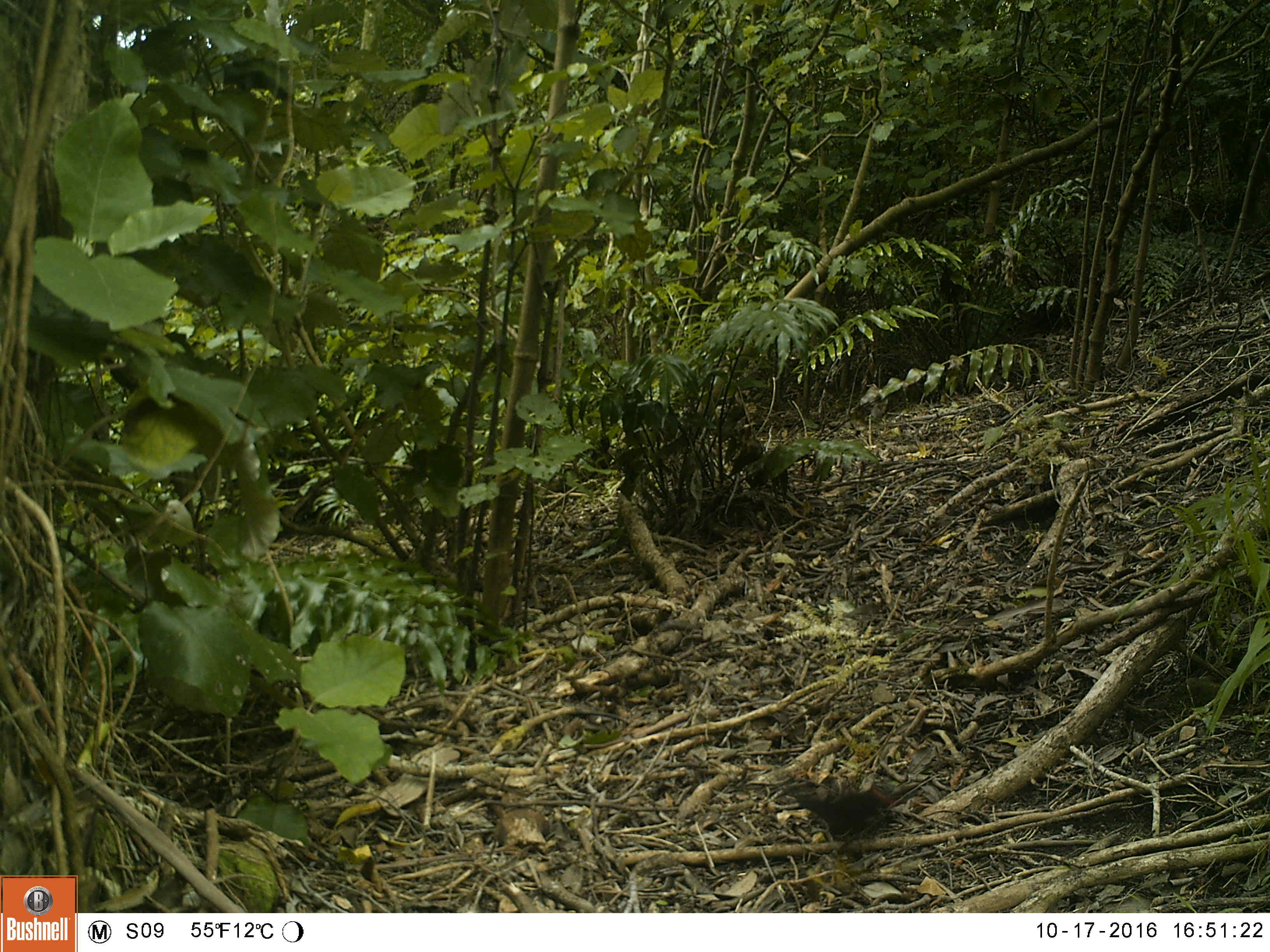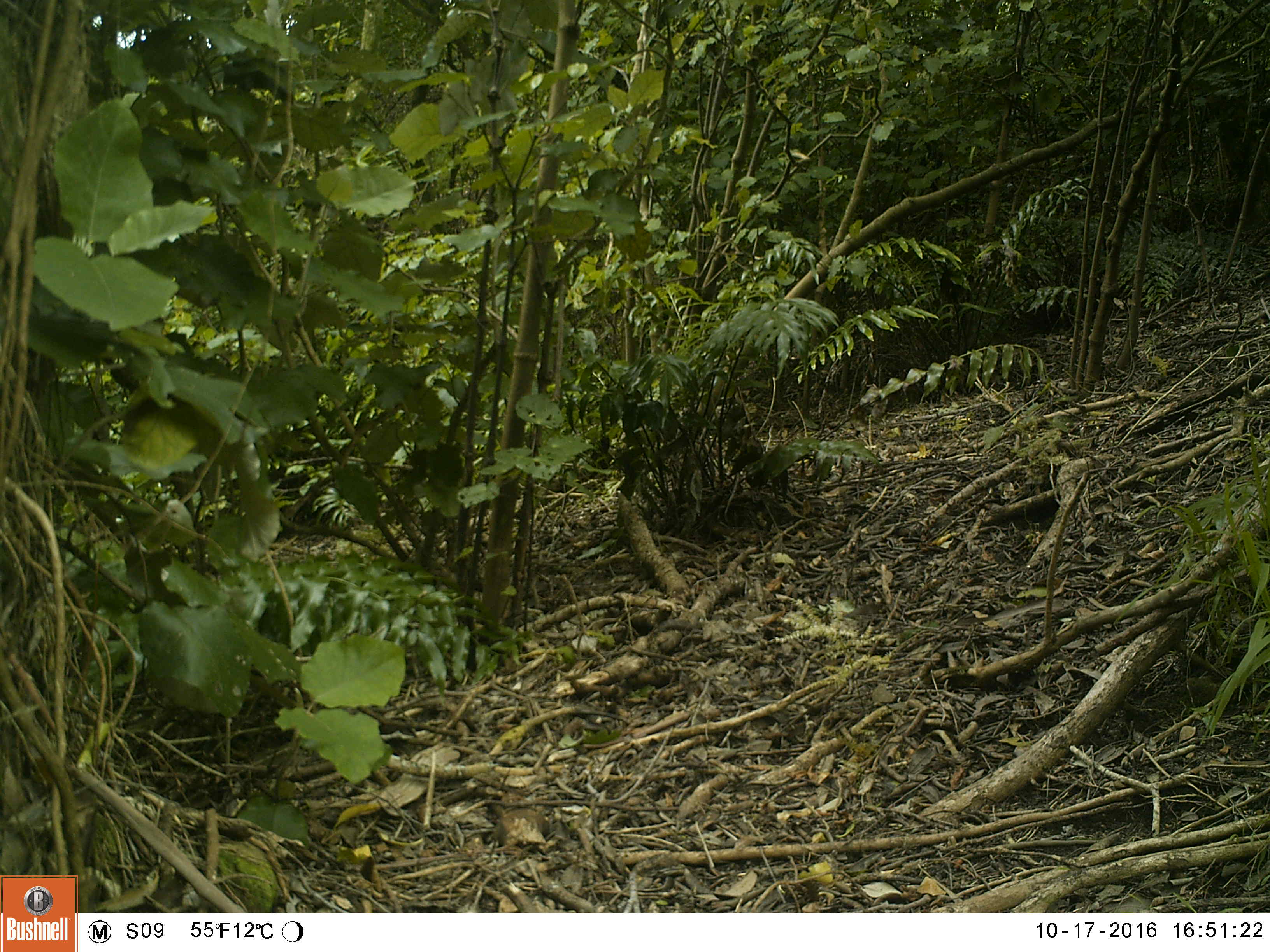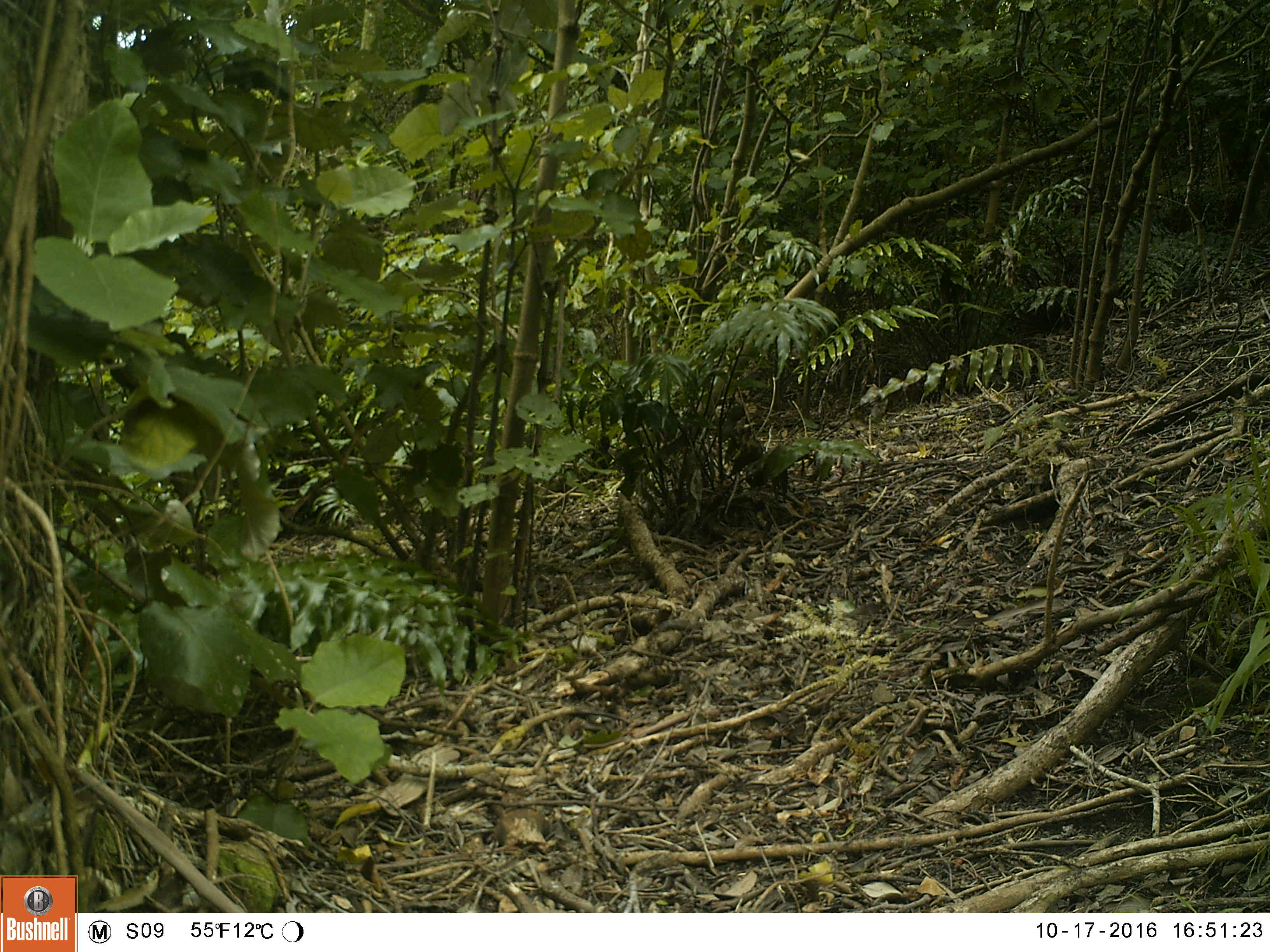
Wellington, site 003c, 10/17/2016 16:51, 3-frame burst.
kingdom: Animalia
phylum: Chordata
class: Aves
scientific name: Aves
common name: bird